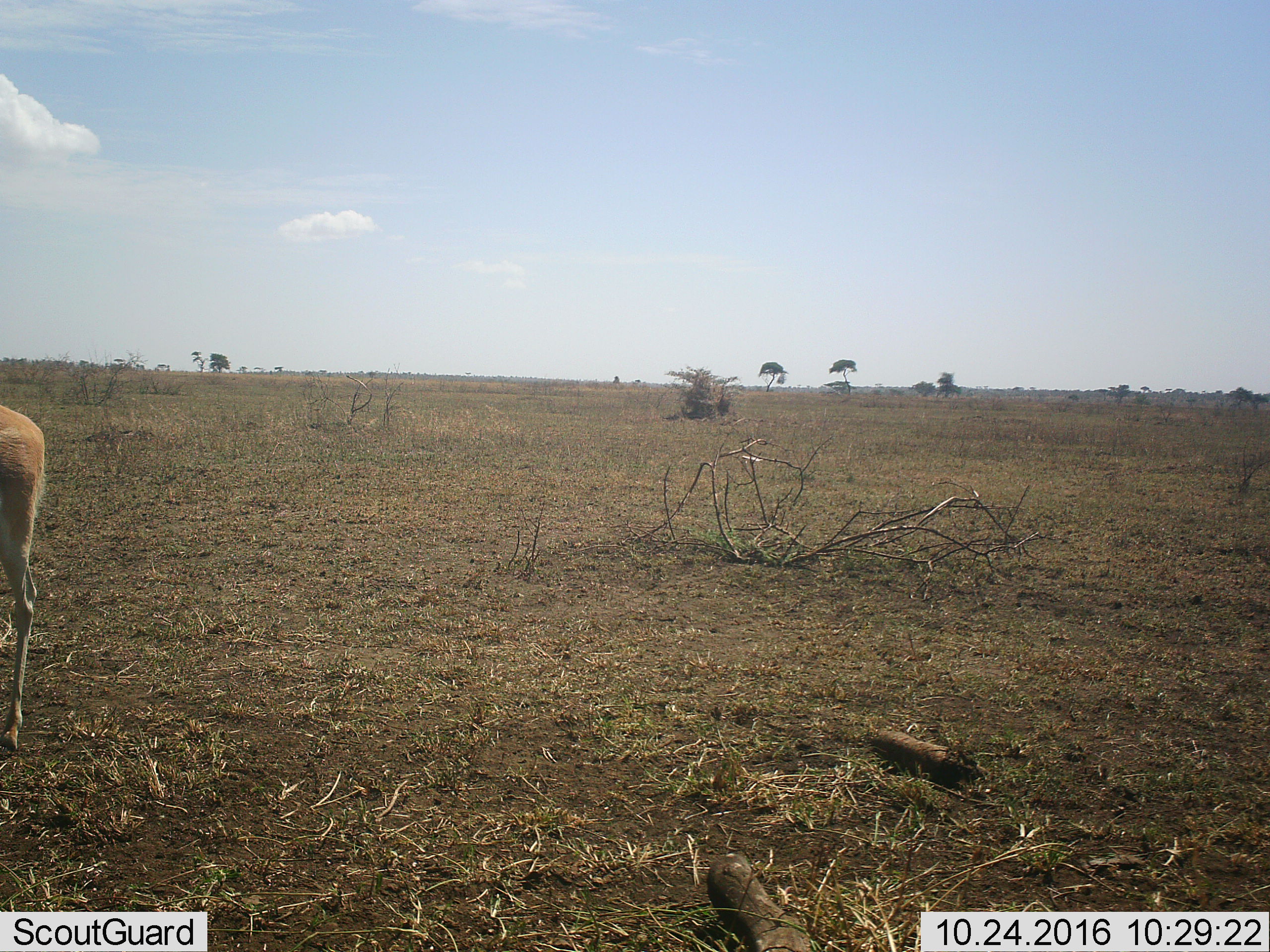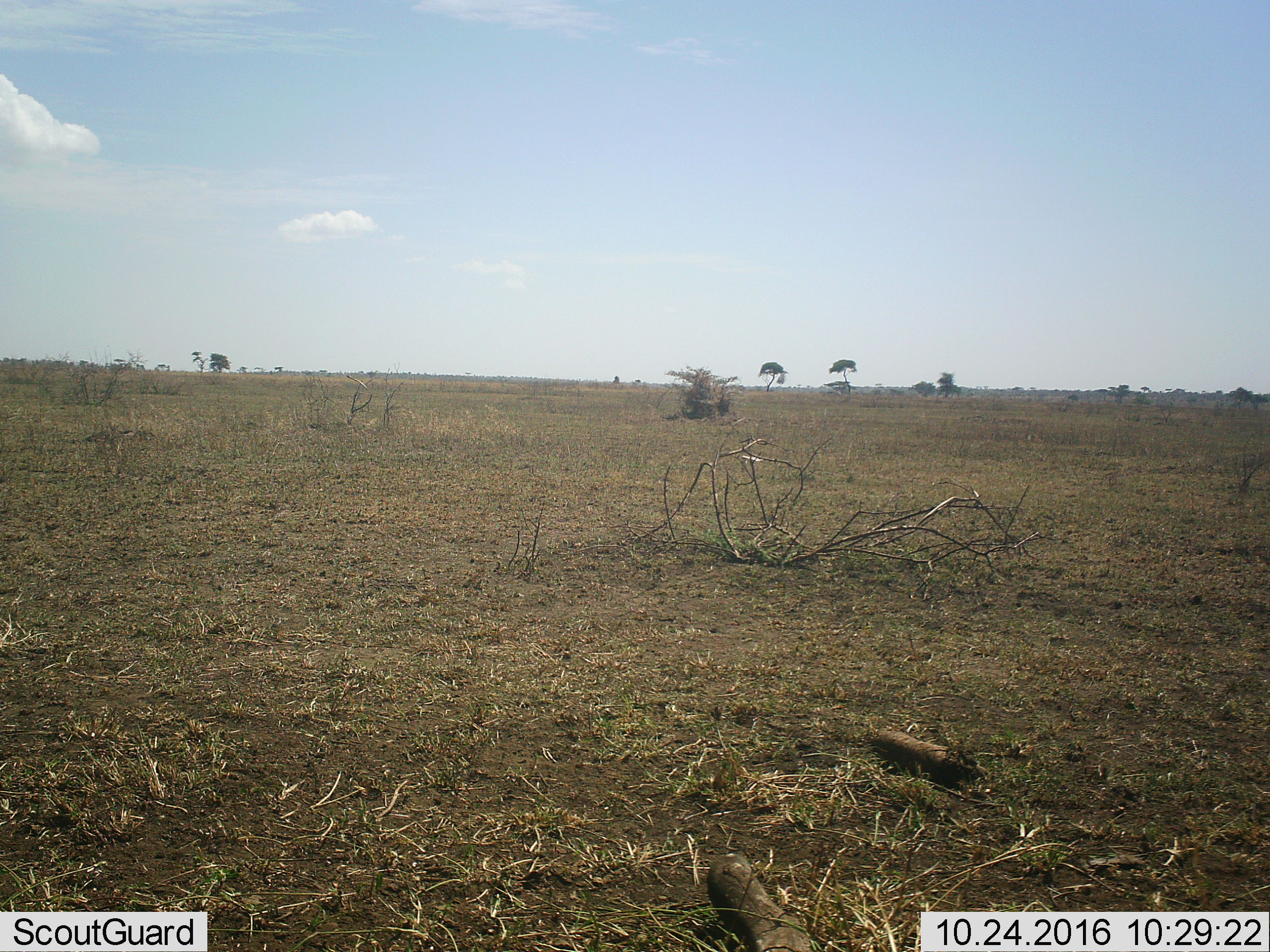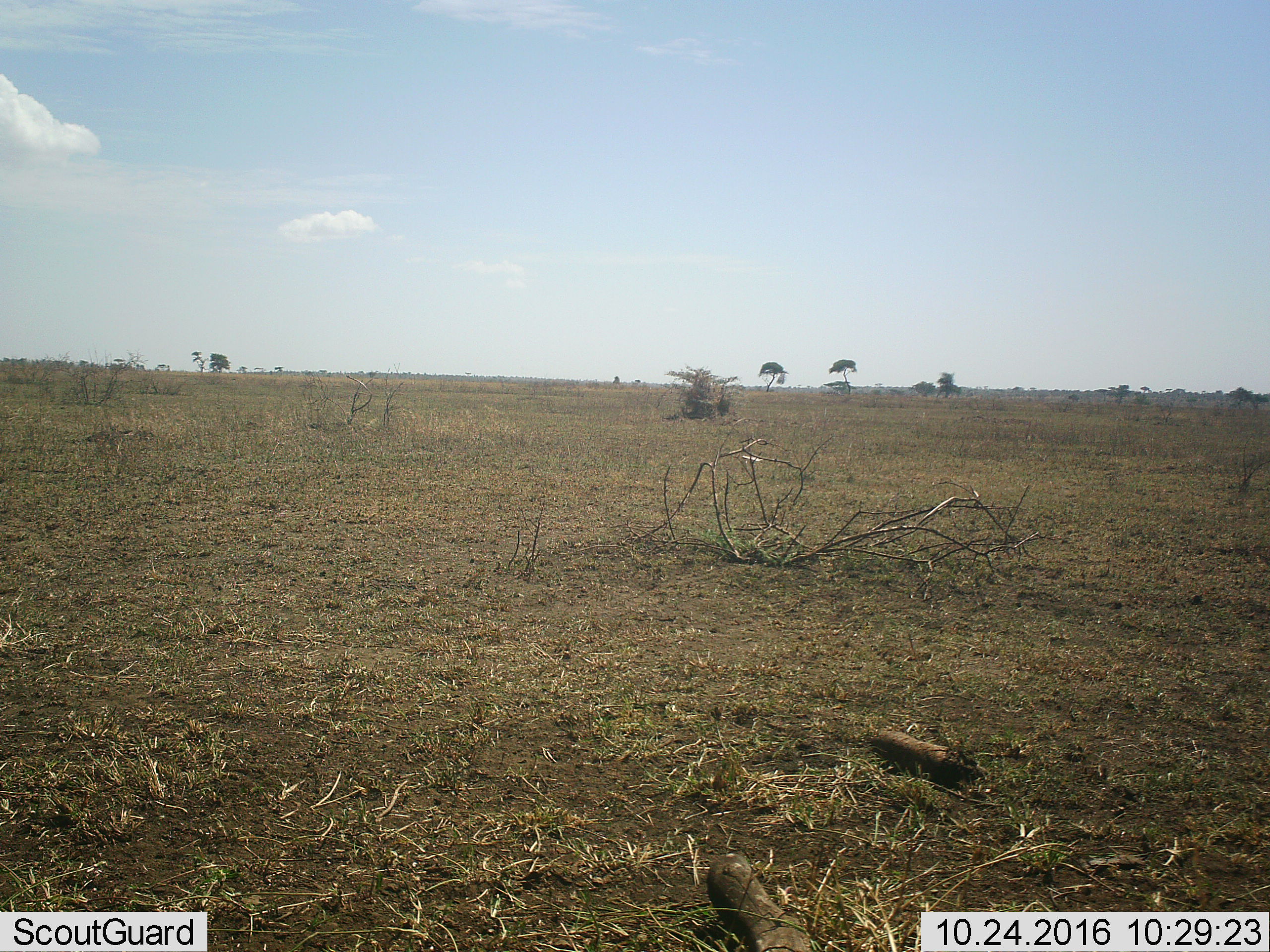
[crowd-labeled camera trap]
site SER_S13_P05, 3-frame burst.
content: unidentified animal